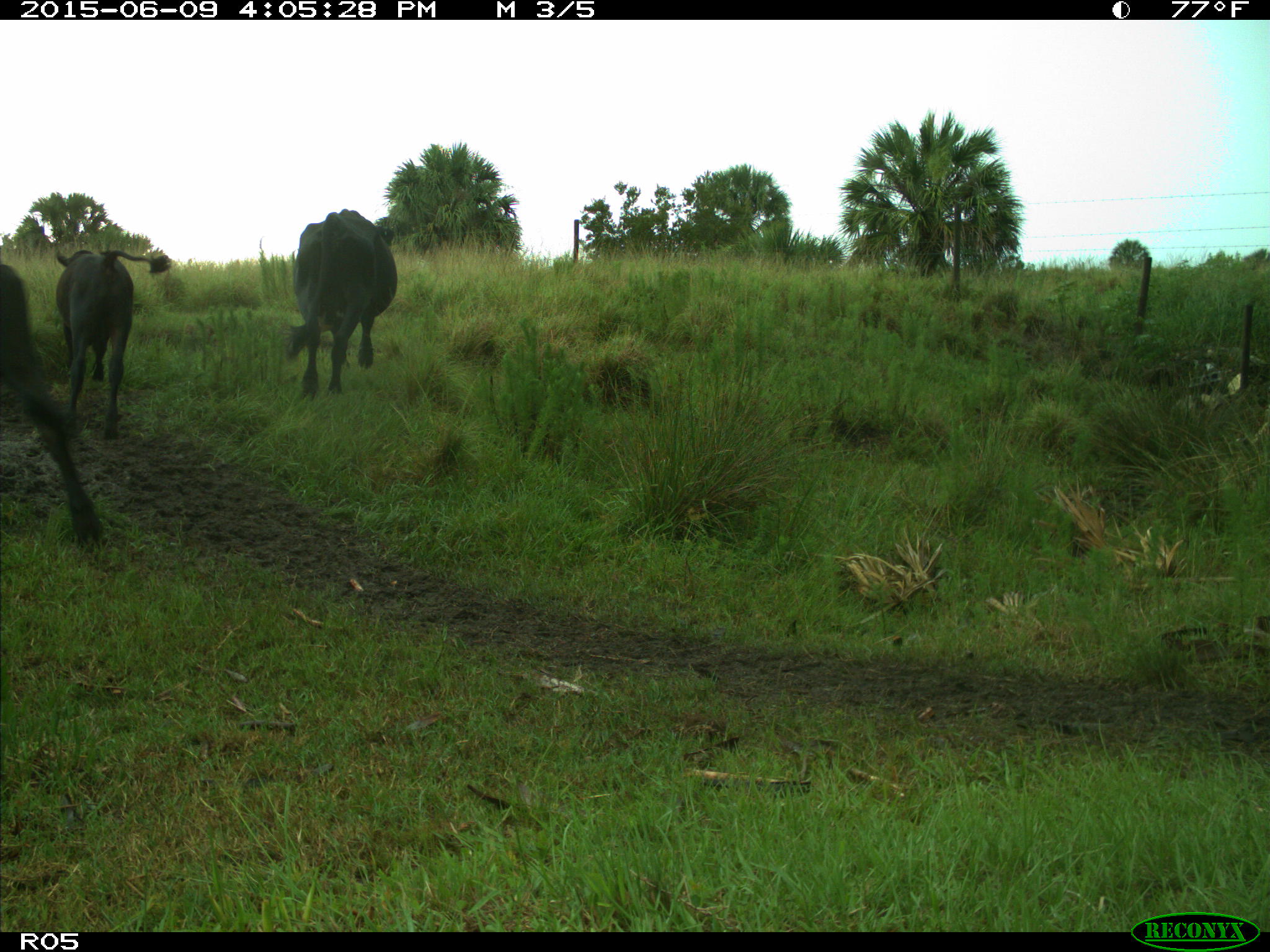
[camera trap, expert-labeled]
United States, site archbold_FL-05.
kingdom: Animalia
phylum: Chordata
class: Mammalia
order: Artiodactyla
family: Bovidae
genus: Bos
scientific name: Bos taurus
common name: domestic cow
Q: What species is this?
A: Bos taurus (domestic cow).